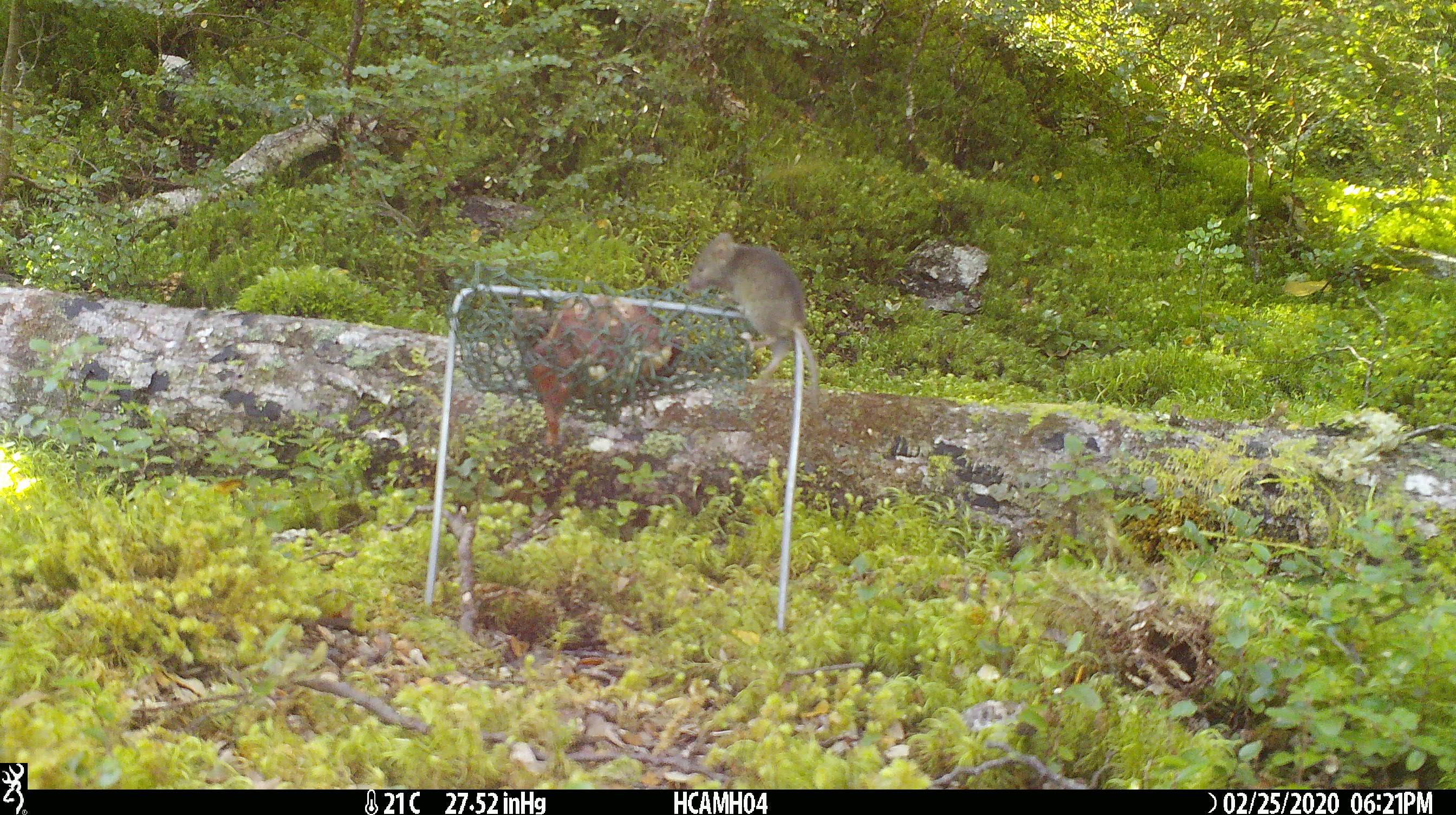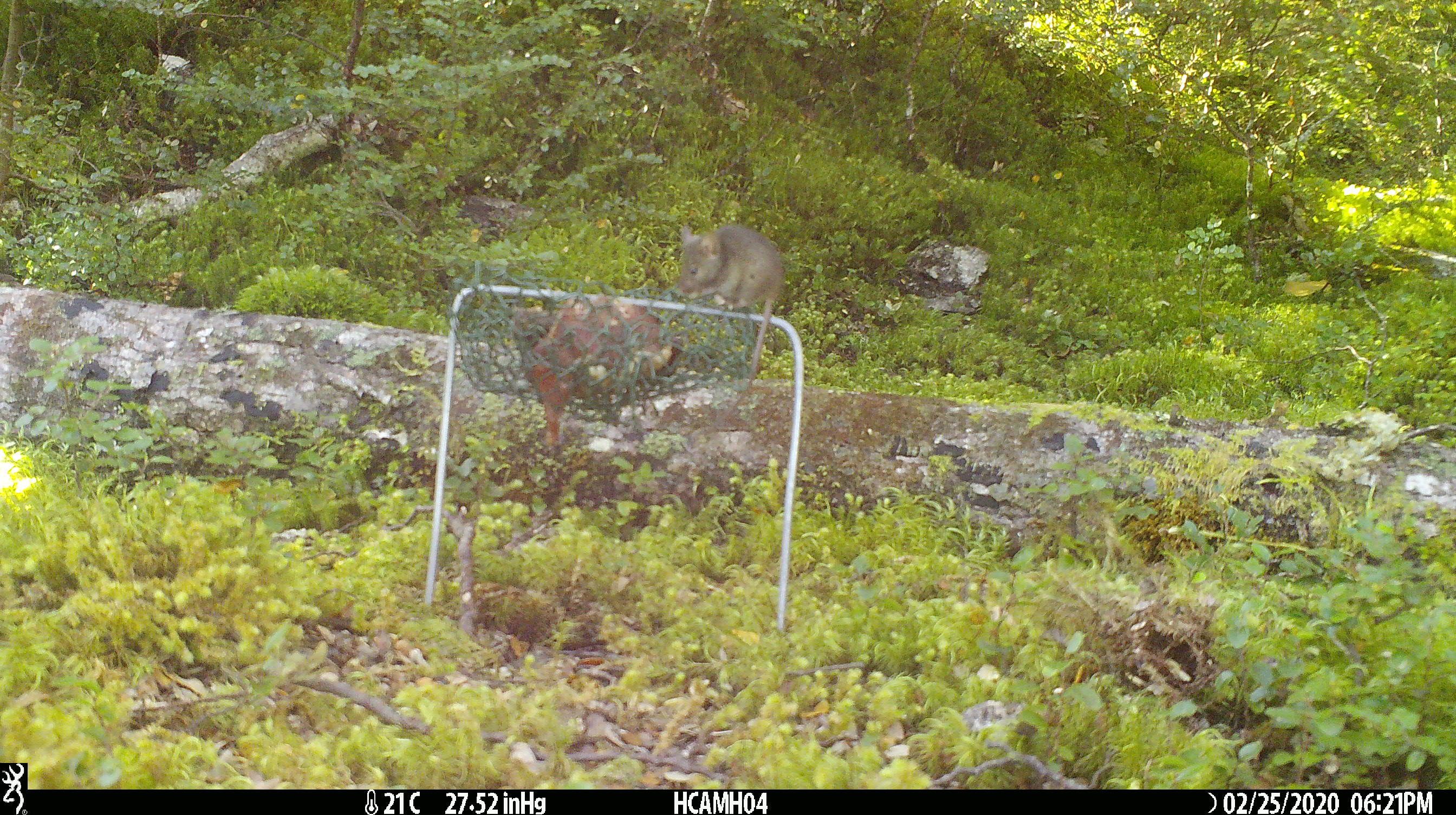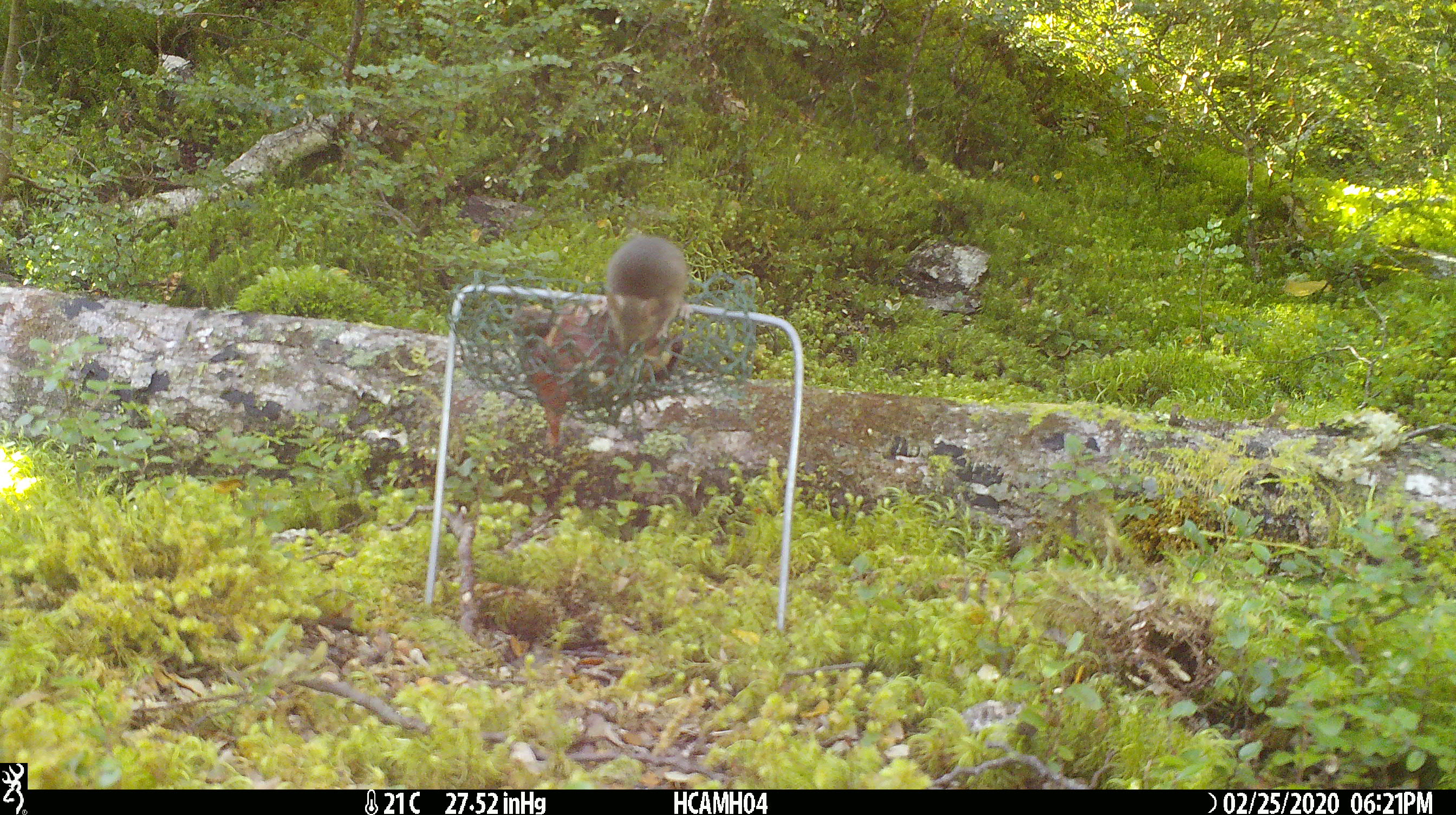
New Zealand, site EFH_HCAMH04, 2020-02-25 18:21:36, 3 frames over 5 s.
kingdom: Animalia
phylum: Chordata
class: Mammalia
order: Rodentia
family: Muridae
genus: Mus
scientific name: Mus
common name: mouse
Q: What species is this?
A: Mouse (Mus).